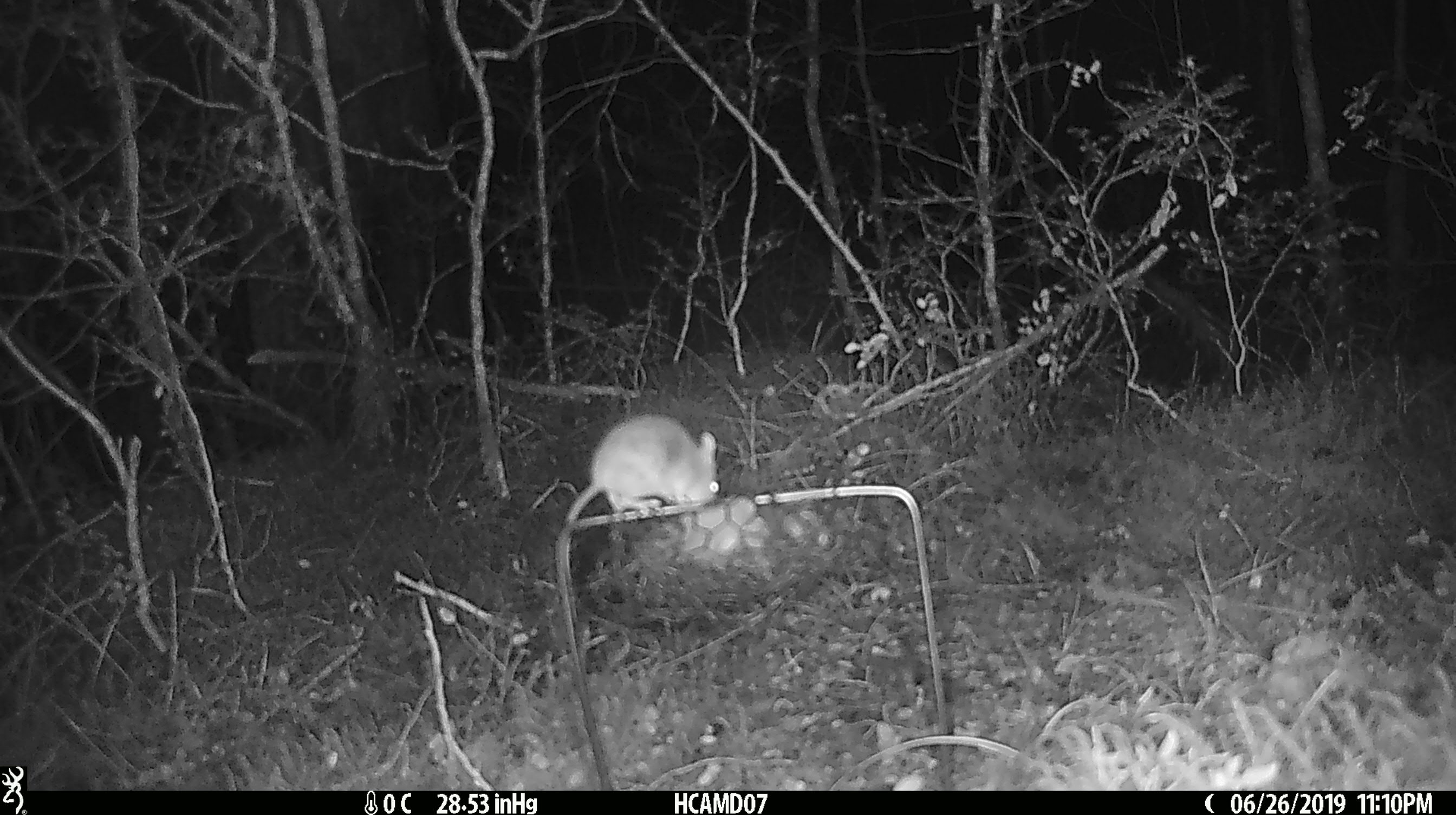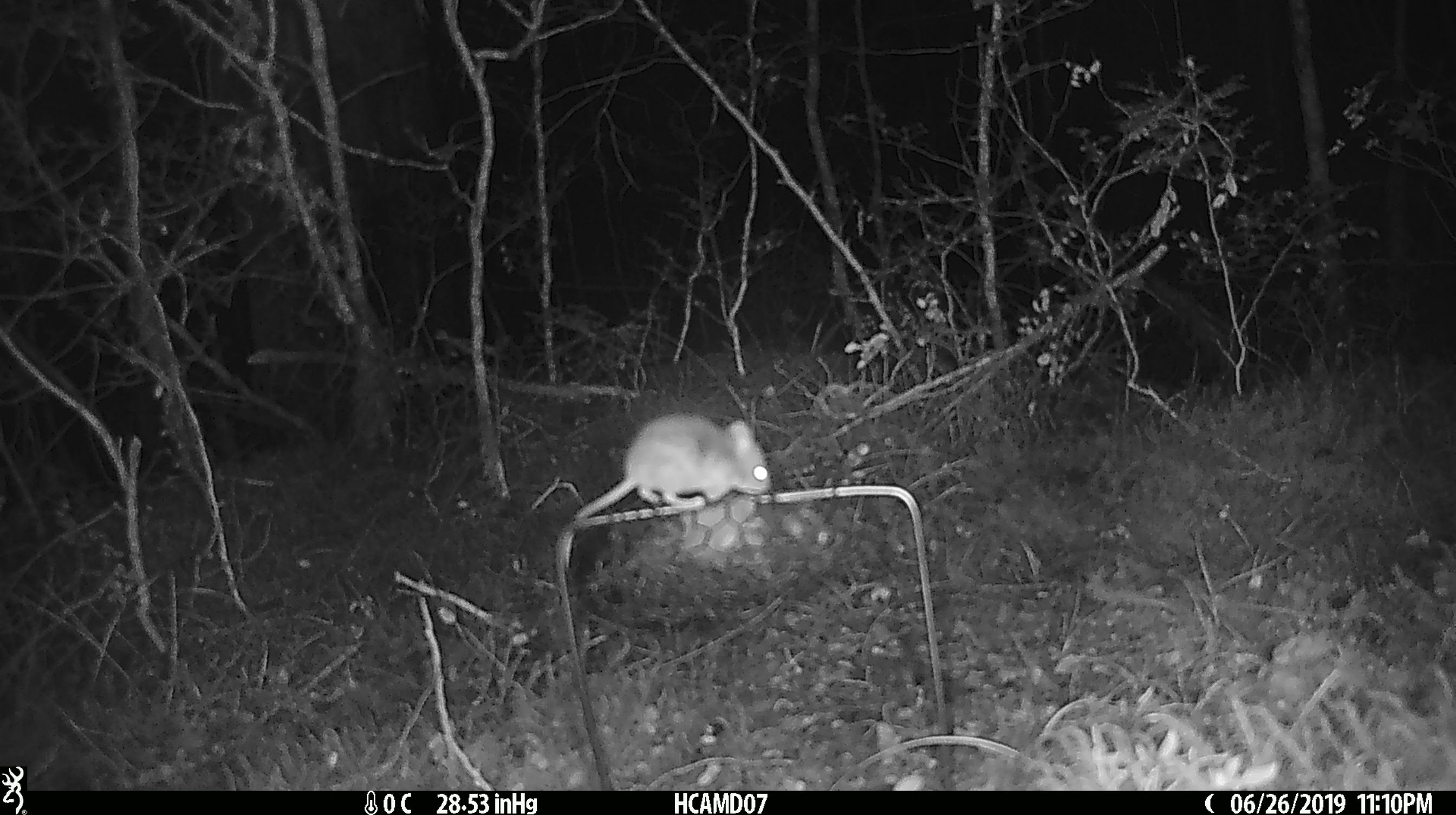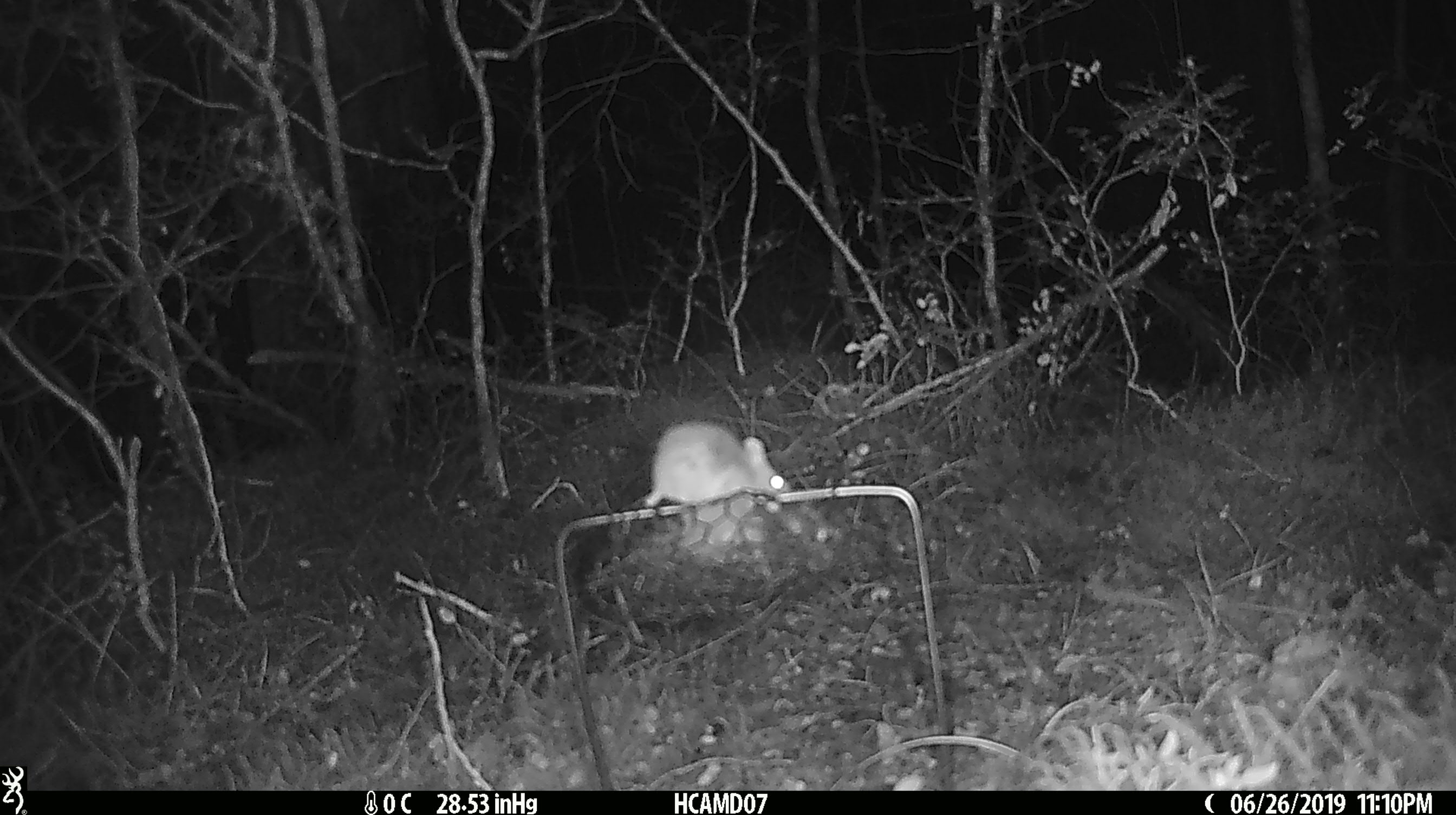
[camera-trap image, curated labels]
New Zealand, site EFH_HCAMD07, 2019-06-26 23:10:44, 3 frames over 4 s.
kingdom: Animalia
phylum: Chordata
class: Mammalia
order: Rodentia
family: Muridae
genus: Mus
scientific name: Mus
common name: mouse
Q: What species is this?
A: Mouse (Mus).